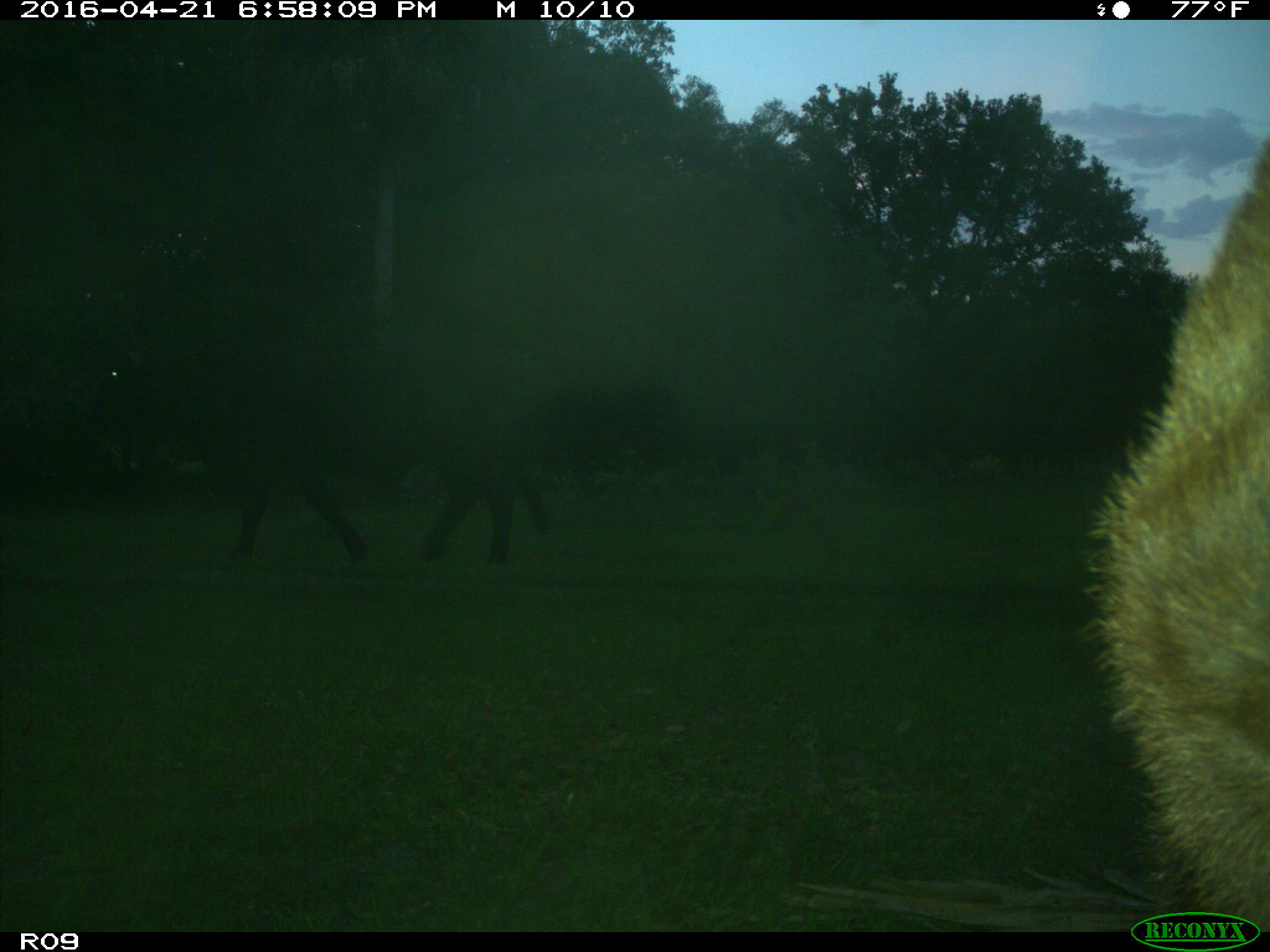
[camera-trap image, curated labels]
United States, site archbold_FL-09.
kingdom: Animalia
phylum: Chordata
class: Mammalia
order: Artiodactyla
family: Bovidae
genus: Bos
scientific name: Bos taurus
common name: domestic cow